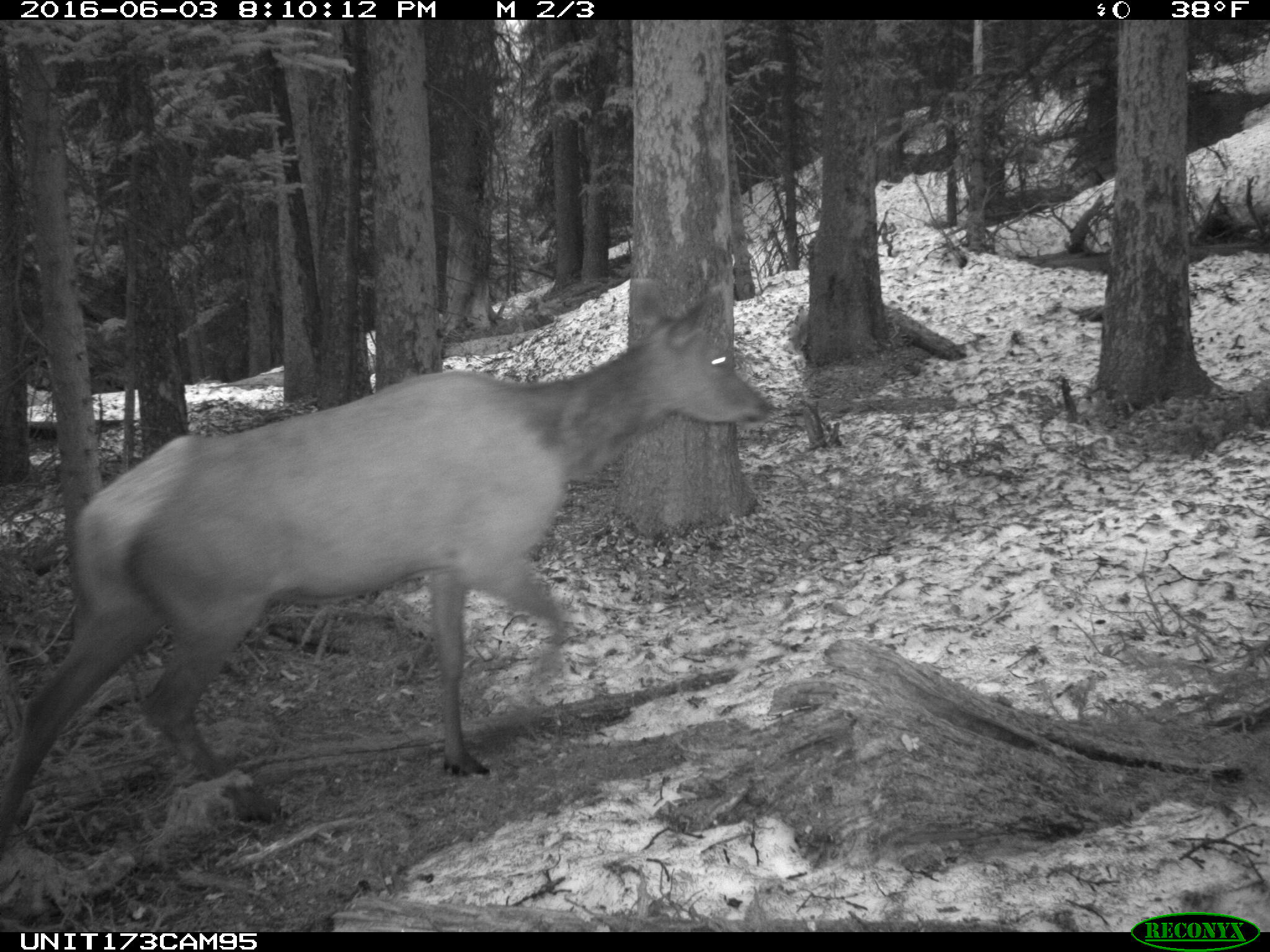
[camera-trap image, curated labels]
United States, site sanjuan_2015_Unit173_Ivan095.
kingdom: Animalia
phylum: Chordata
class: Mammalia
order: Artiodactyla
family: Cervidae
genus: Cervus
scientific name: Cervus elaphus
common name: red deer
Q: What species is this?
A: Cervus elaphus (red deer).